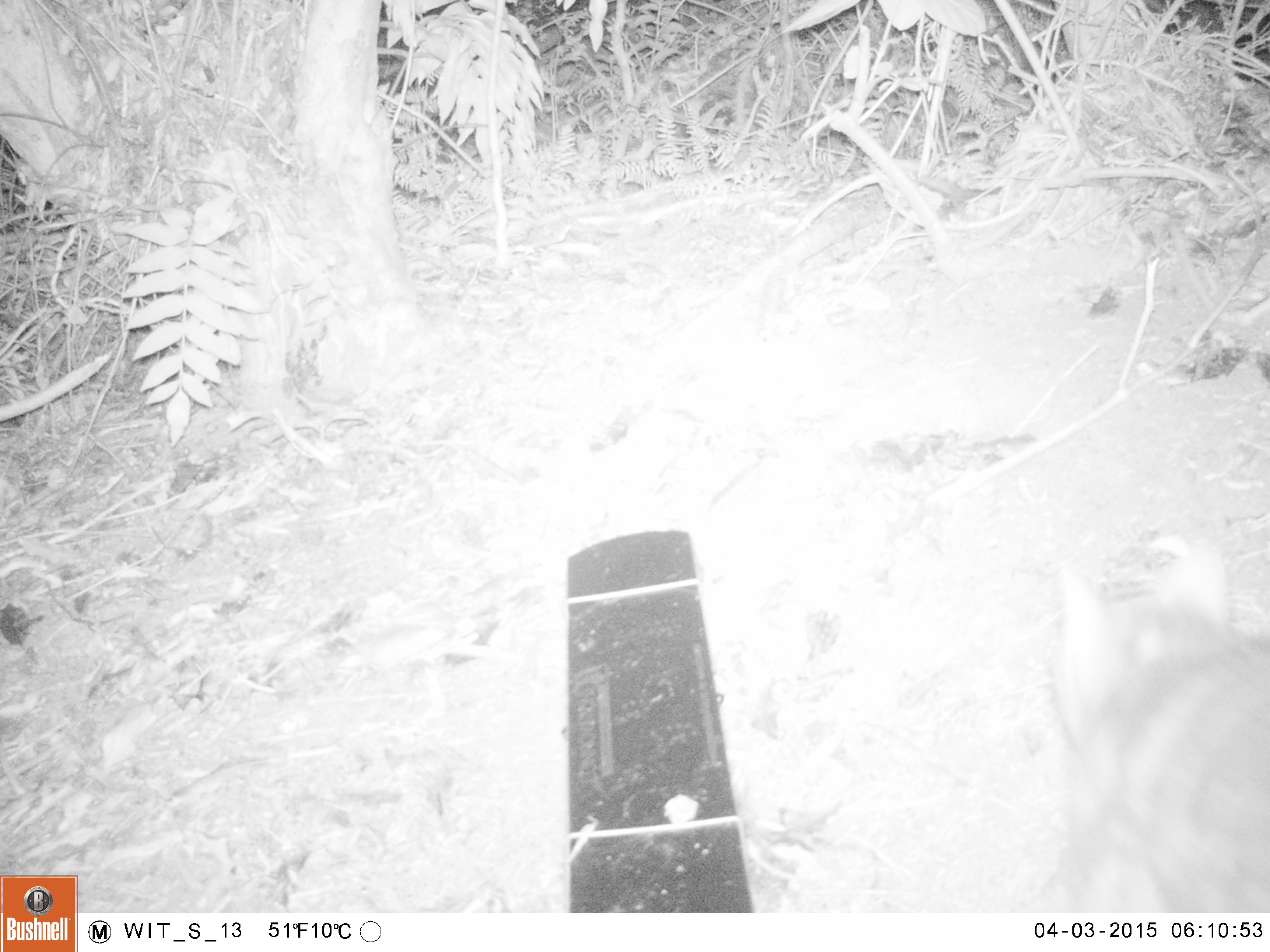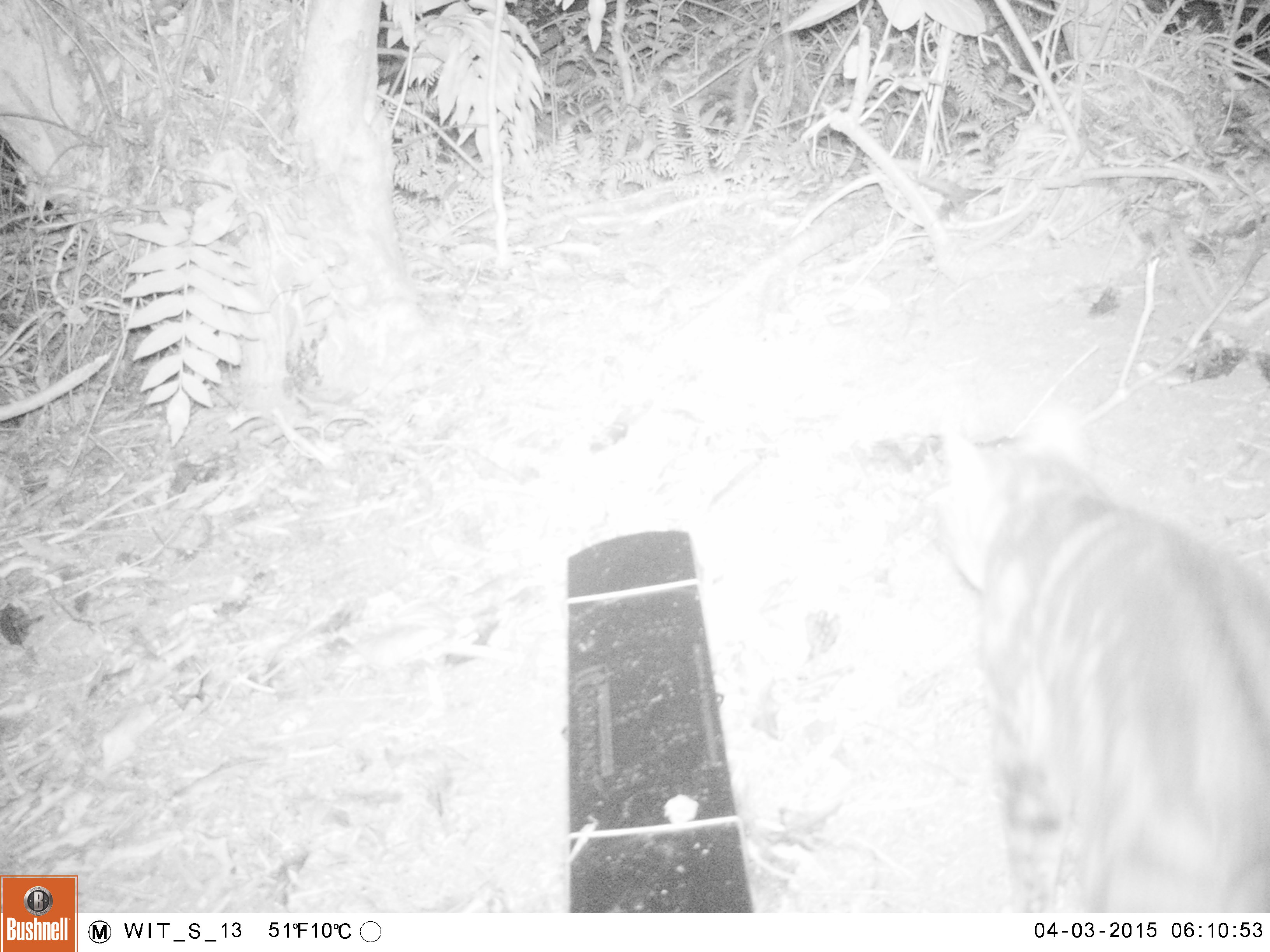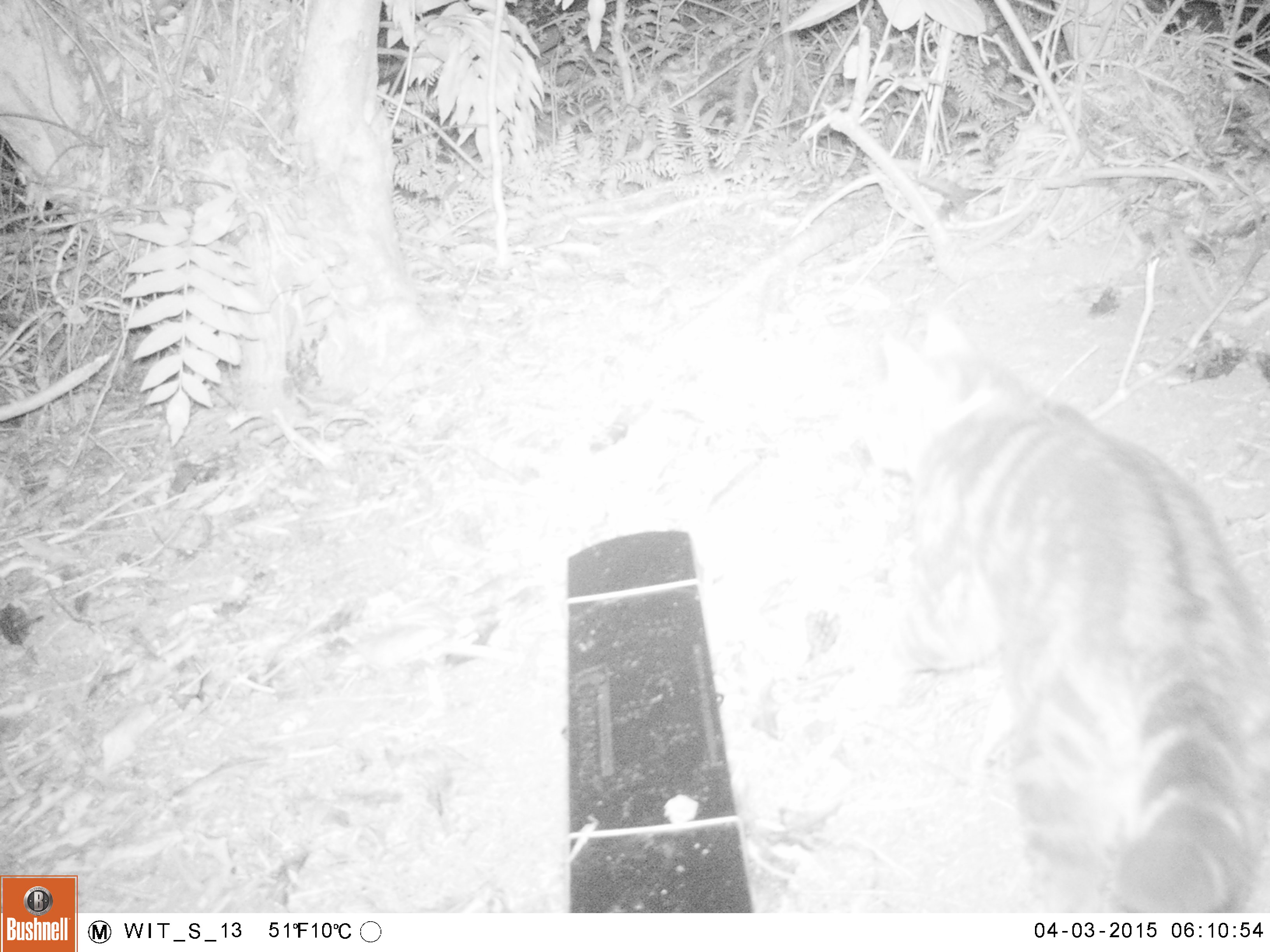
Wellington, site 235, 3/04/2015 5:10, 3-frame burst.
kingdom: Animalia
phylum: Chordata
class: Mammalia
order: Carnivora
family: Felidae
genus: Felis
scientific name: Felis catus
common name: cat